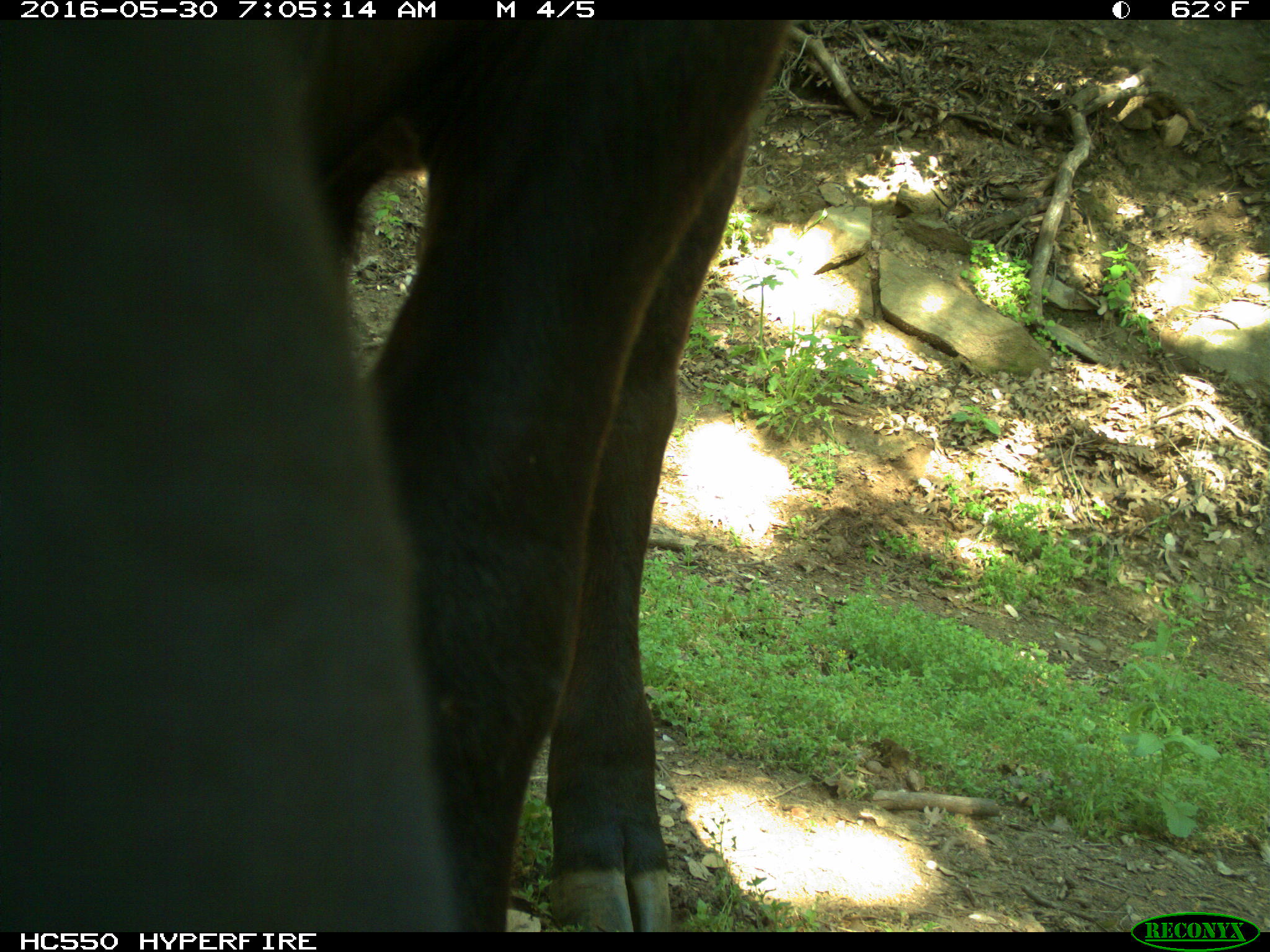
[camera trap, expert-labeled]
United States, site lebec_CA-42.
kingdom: Animalia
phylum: Chordata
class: Mammalia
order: Artiodactyla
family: Bovidae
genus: Bos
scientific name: Bos taurus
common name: domestic cow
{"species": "Bos taurus (domestic cow)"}